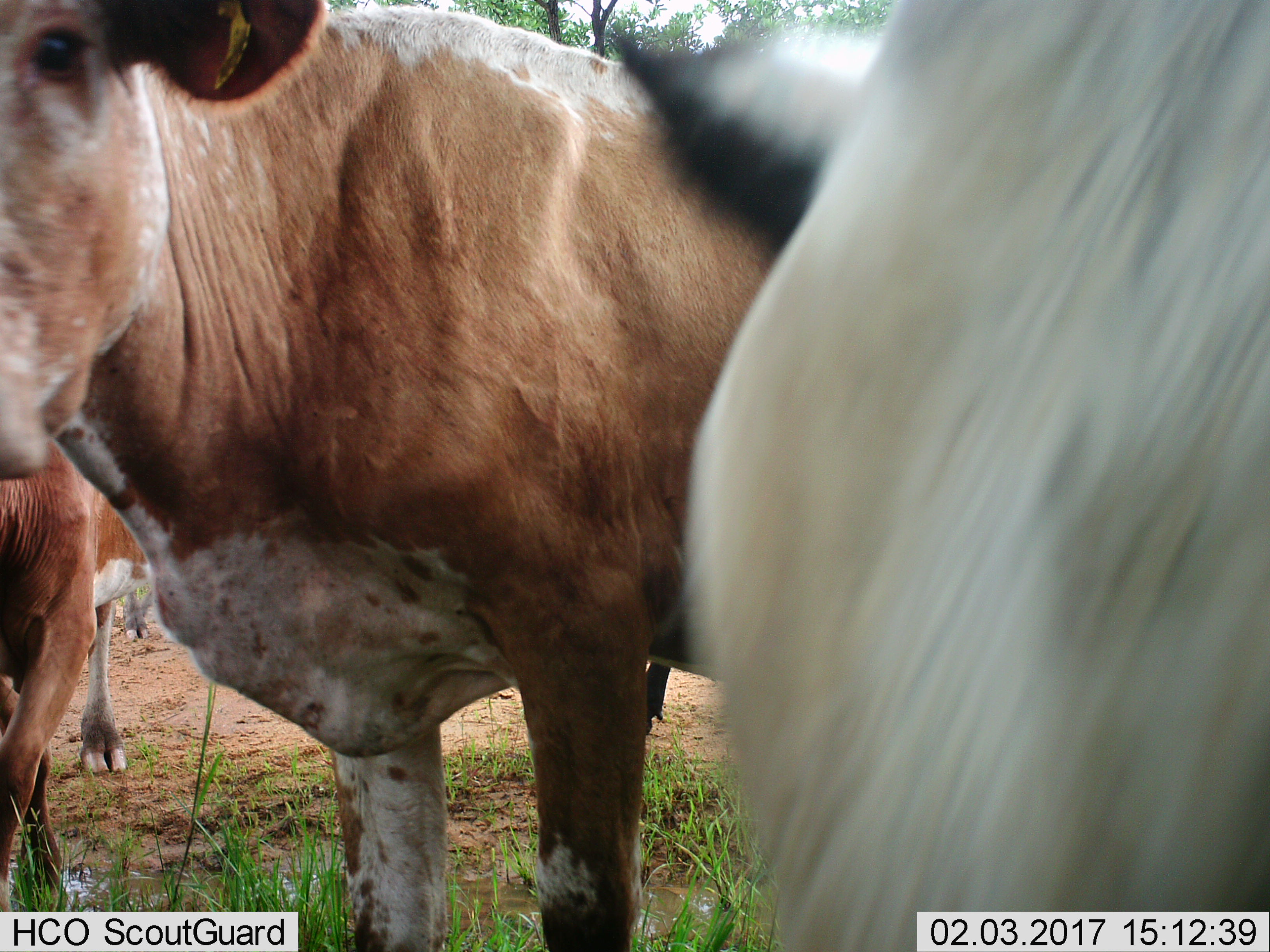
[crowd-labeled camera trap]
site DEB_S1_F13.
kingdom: Animalia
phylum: Chordata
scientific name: Vertebrata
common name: domestic animal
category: domesticanimal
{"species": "domesticanimal (domestic animal) (Vertebrata)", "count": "4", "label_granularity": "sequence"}